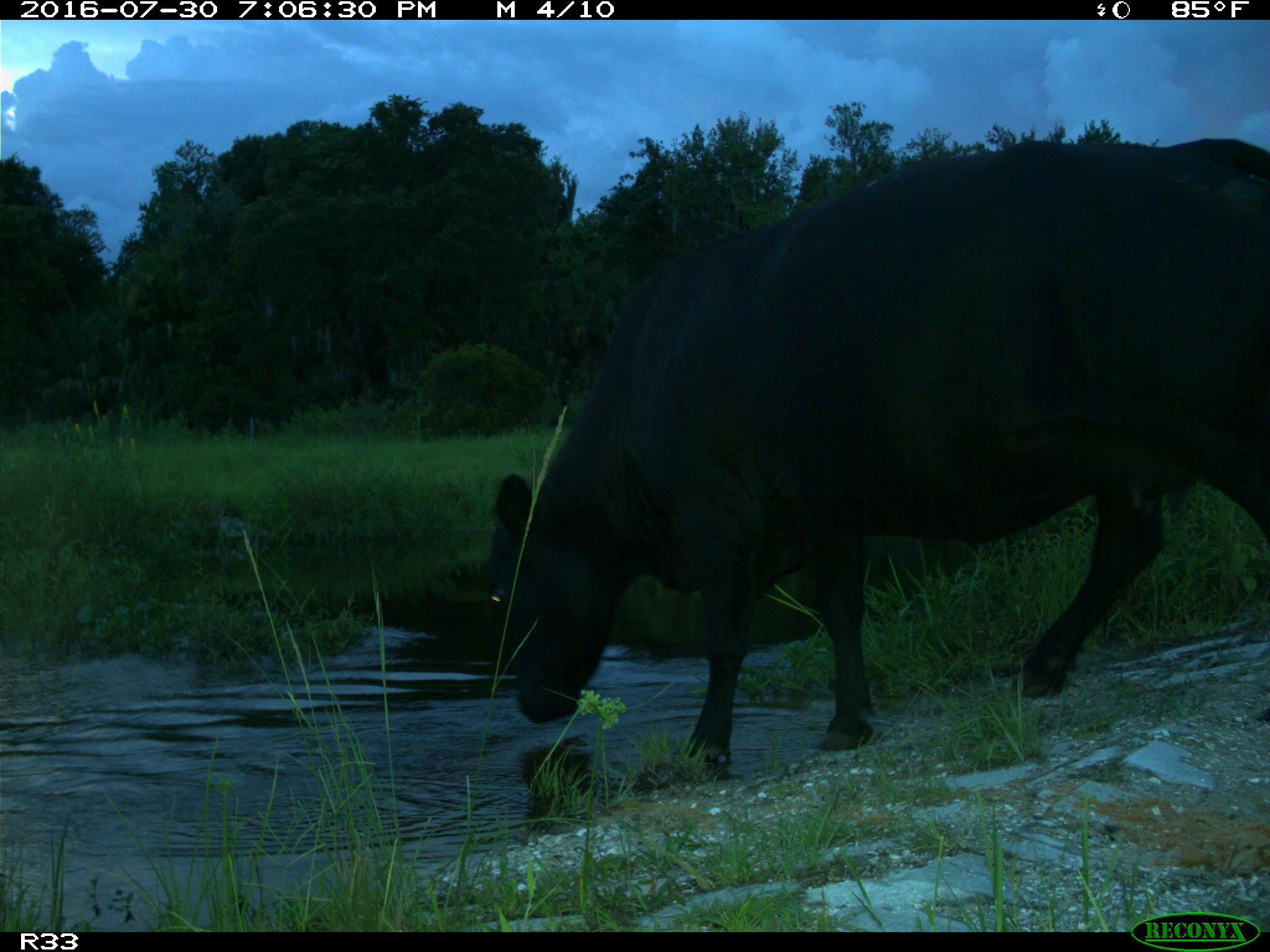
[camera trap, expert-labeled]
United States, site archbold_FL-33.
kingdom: Animalia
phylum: Chordata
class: Mammalia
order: Artiodactyla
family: Bovidae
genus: Bos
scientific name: Bos taurus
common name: domestic cow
Bos taurus (domestic cow).